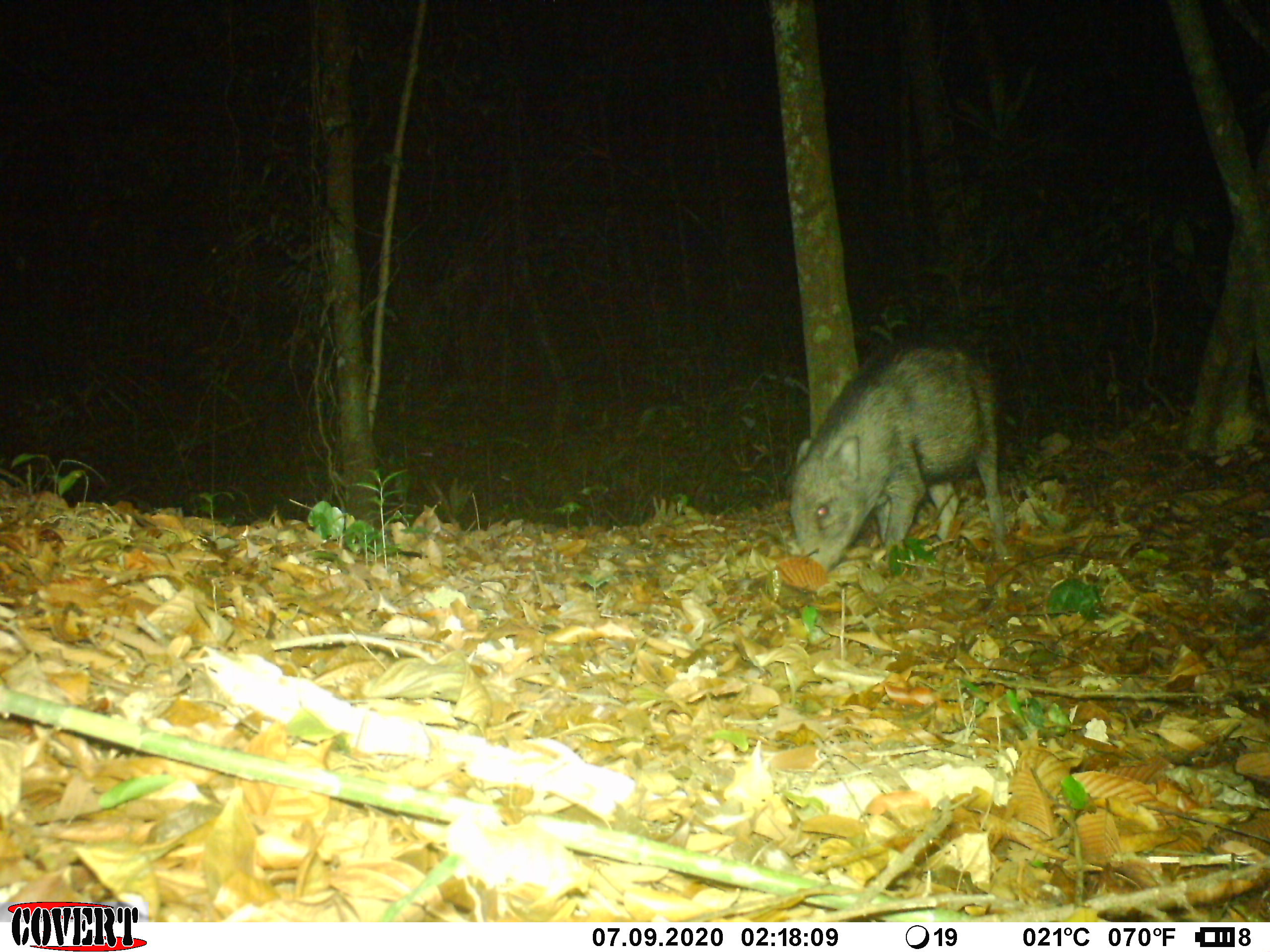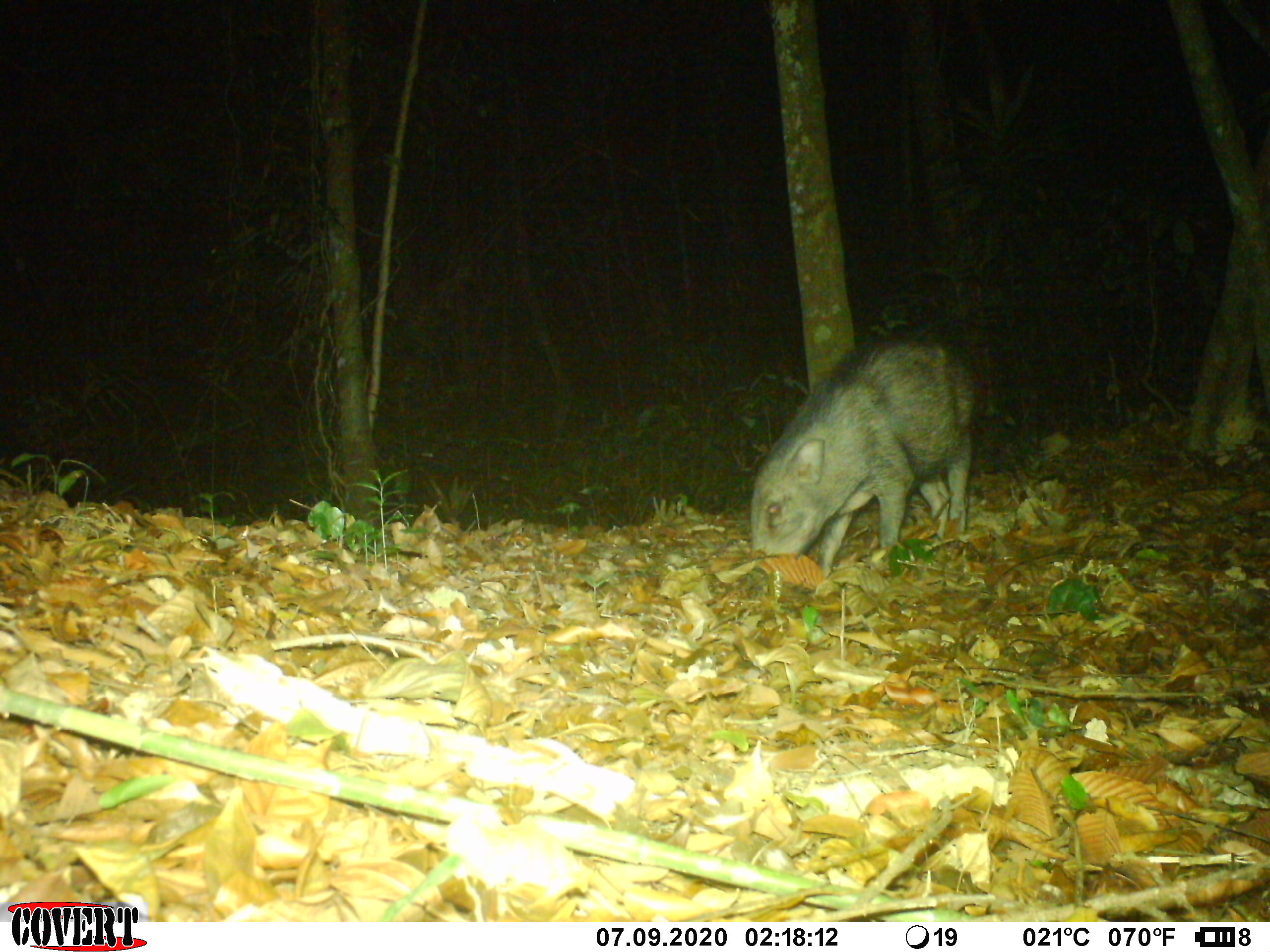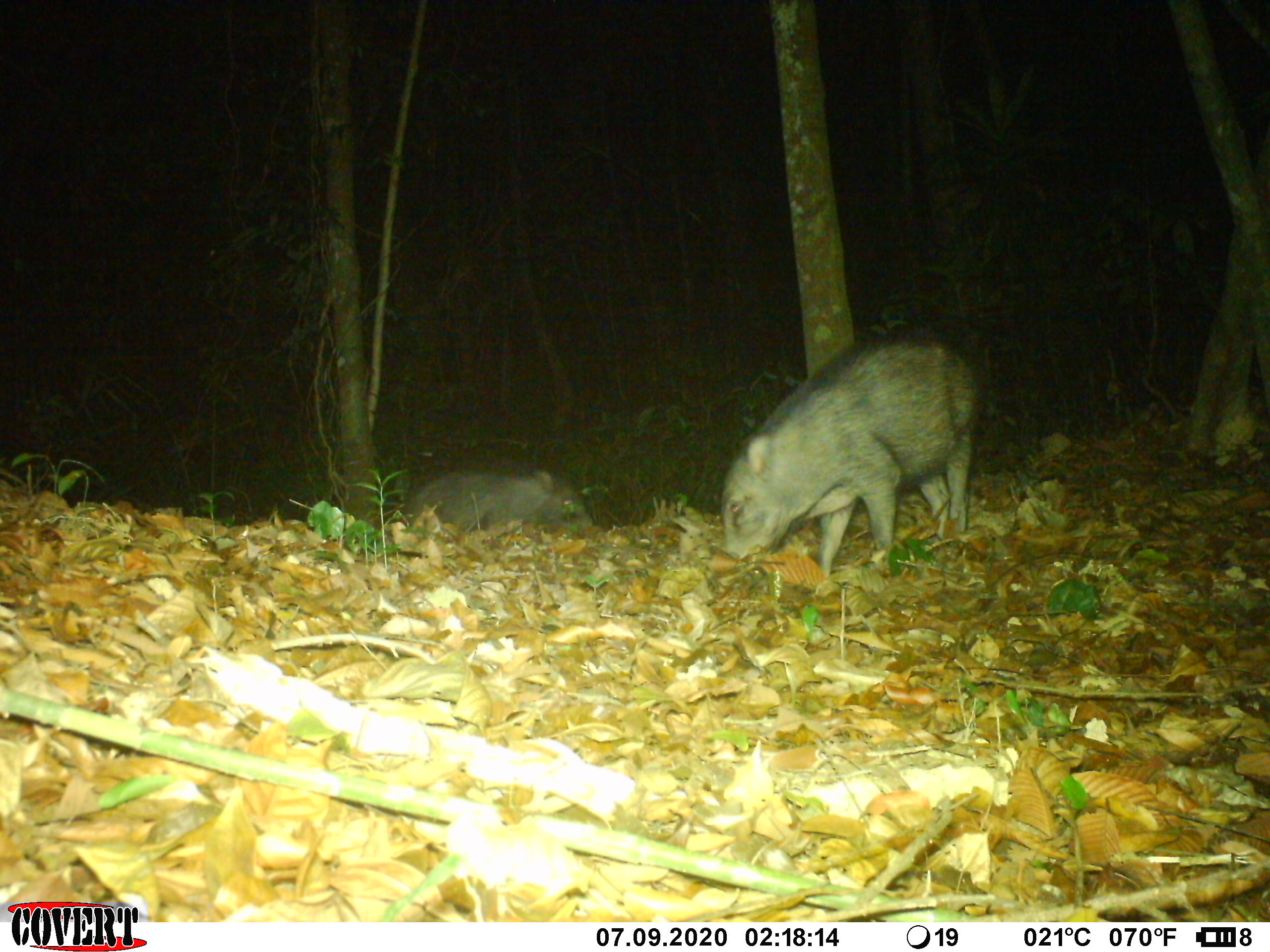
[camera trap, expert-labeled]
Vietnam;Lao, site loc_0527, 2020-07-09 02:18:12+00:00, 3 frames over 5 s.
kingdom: Animalia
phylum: Chordata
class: Mammalia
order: Artiodactyla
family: Suidae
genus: Sus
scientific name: Sus scrofa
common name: eurasian wild pig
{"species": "eurasian wild pig (Sus scrofa)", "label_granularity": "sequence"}